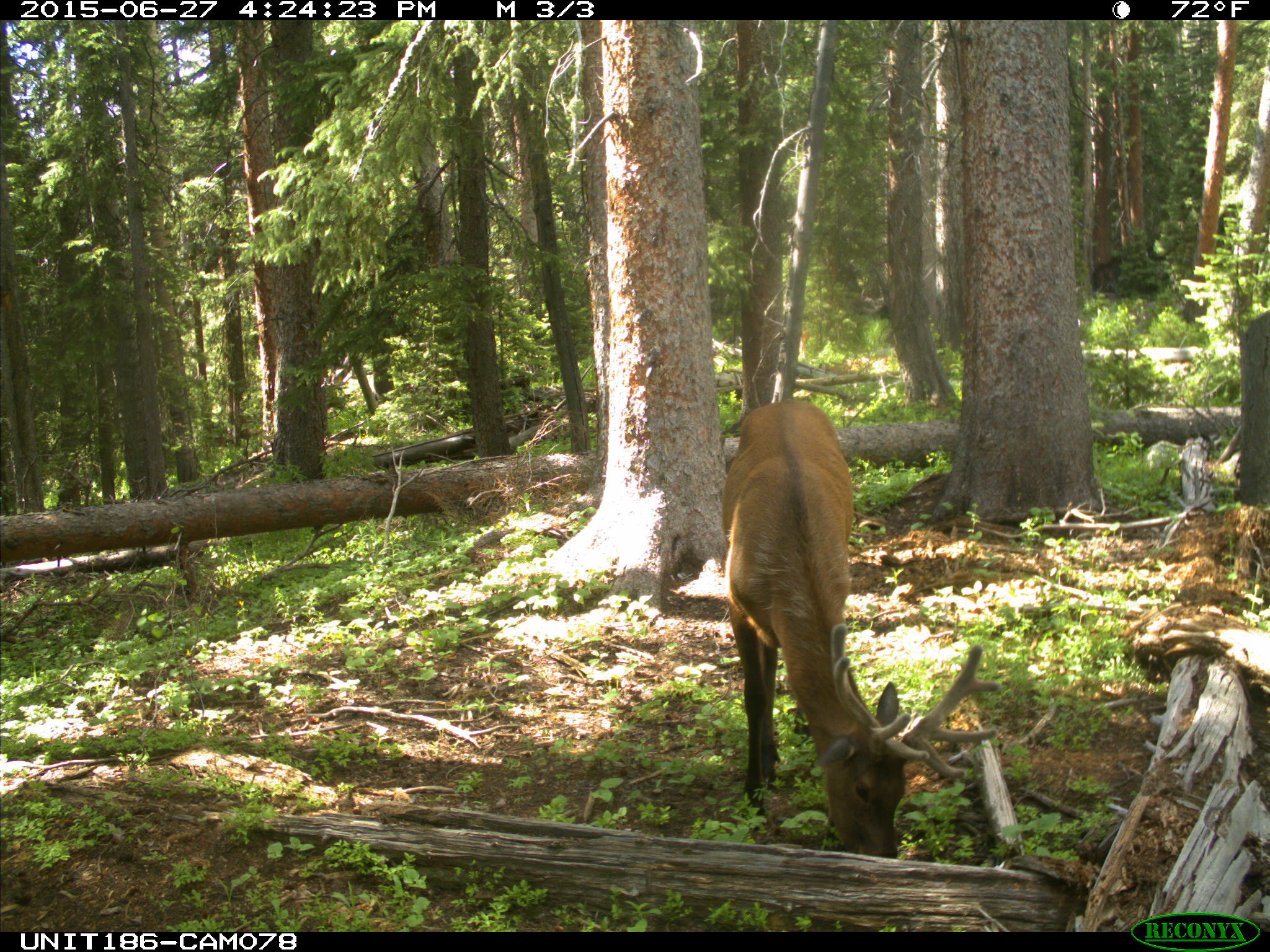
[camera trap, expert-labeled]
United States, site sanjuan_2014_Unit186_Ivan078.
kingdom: Animalia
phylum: Chordata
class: Mammalia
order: Artiodactyla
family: Cervidae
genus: Cervus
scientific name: Cervus elaphus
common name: red deer